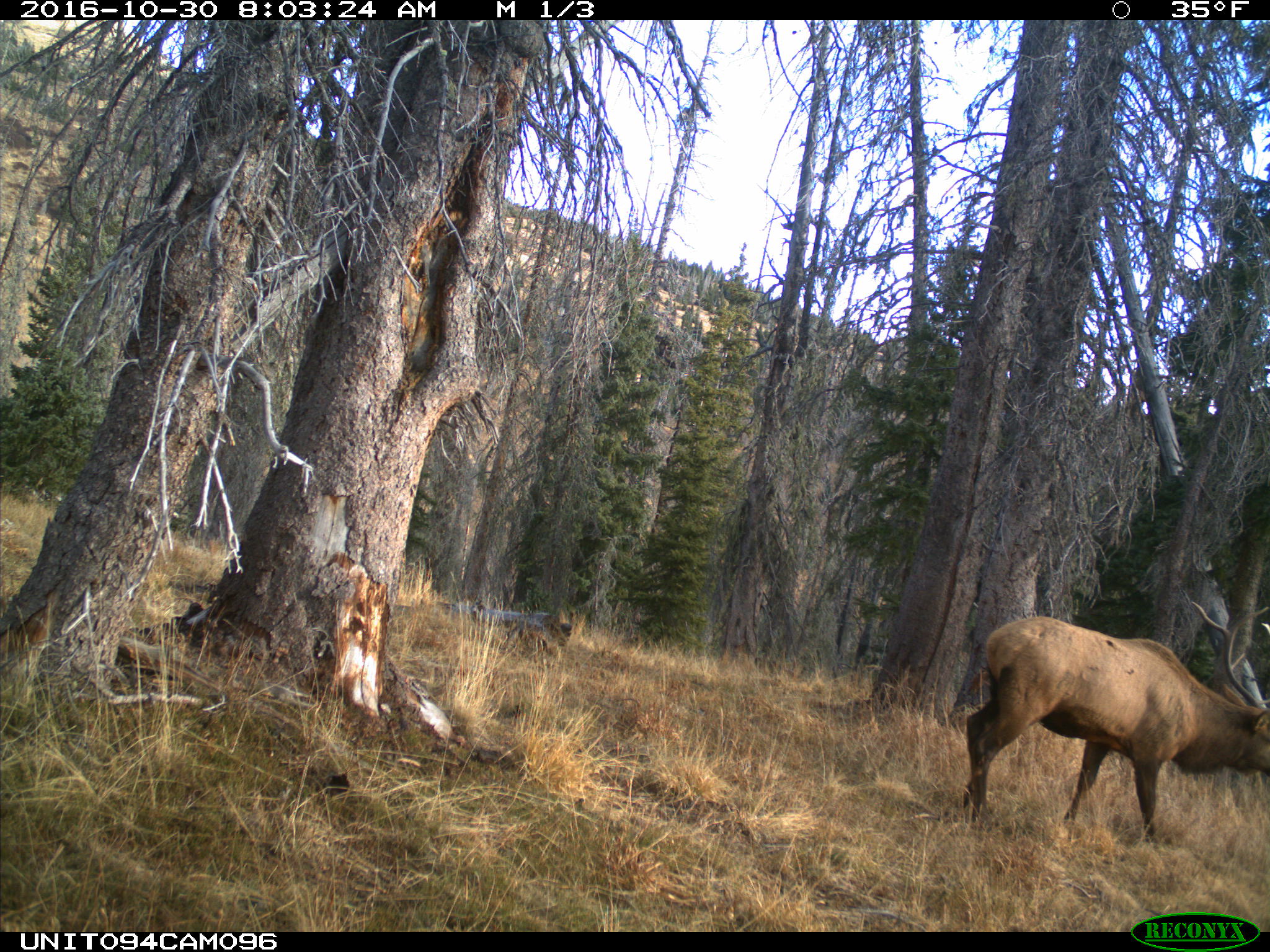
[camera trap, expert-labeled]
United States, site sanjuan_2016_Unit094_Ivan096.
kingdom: Animalia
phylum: Chordata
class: Mammalia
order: Artiodactyla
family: Cervidae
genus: Cervus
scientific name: Cervus elaphus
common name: red deer